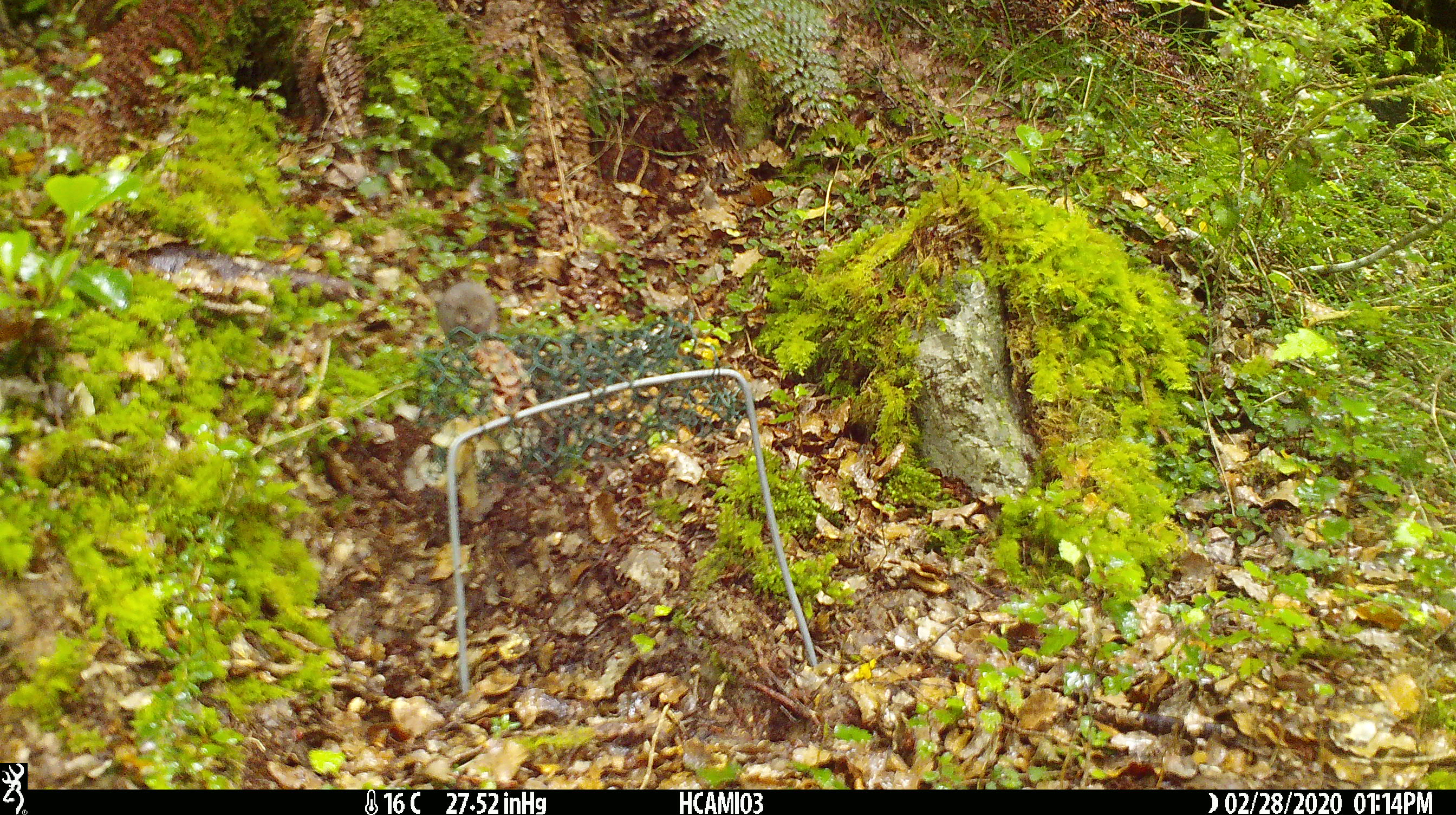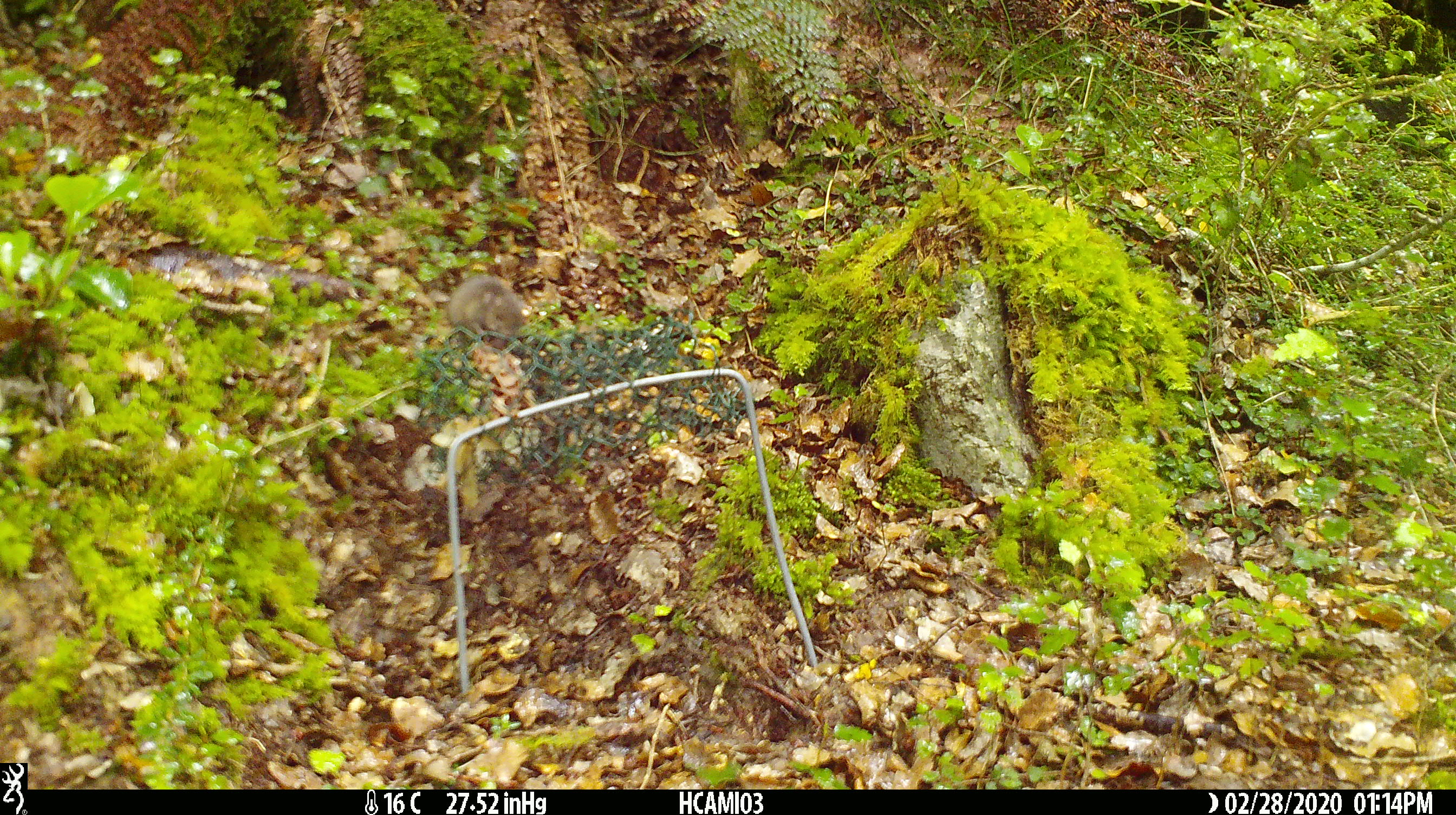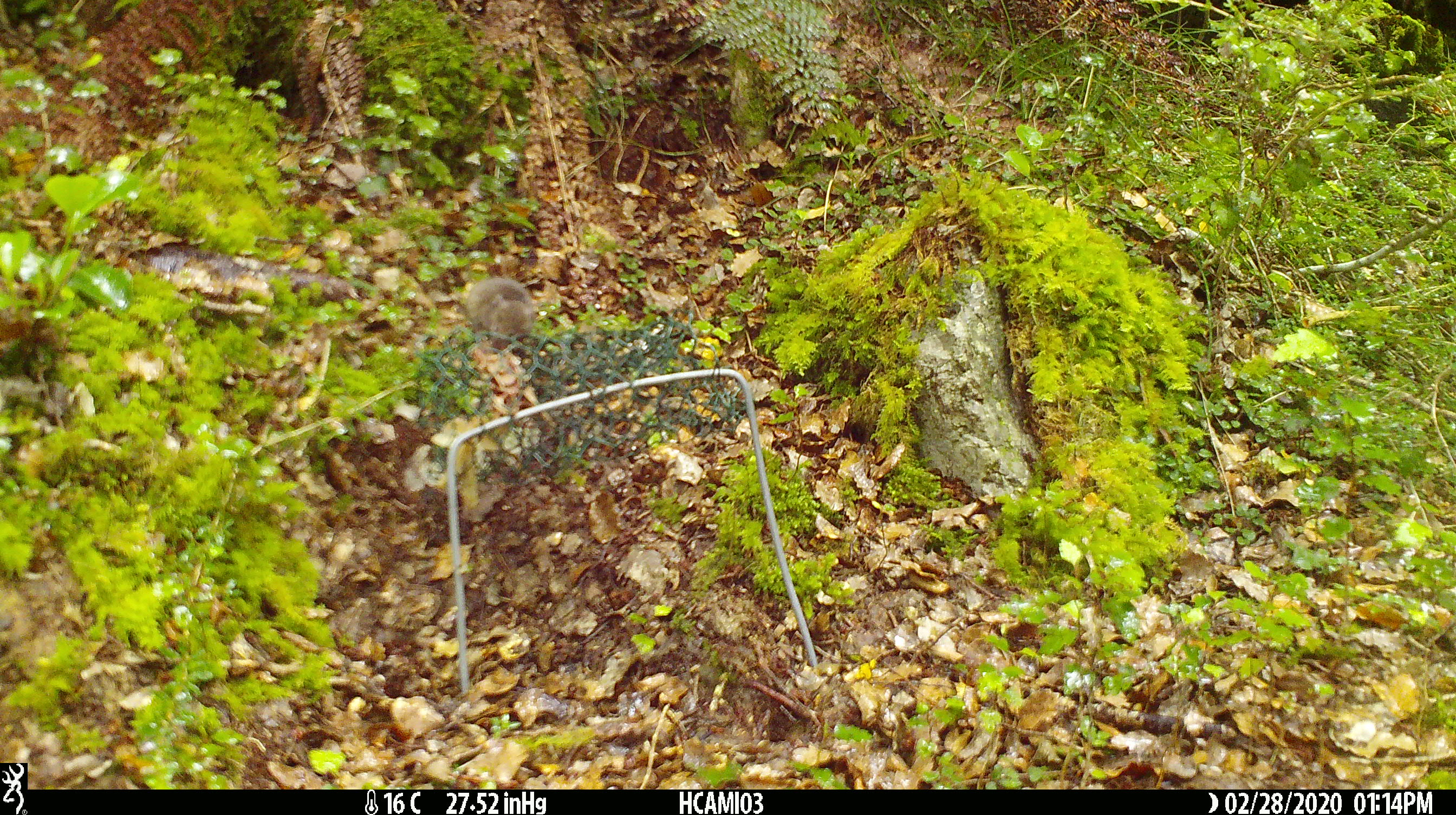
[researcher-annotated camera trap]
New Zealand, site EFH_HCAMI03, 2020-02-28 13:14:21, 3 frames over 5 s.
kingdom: Animalia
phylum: Chordata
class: Mammalia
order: Rodentia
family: Muridae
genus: Mus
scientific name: Mus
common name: mouse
Mouse (Mus).